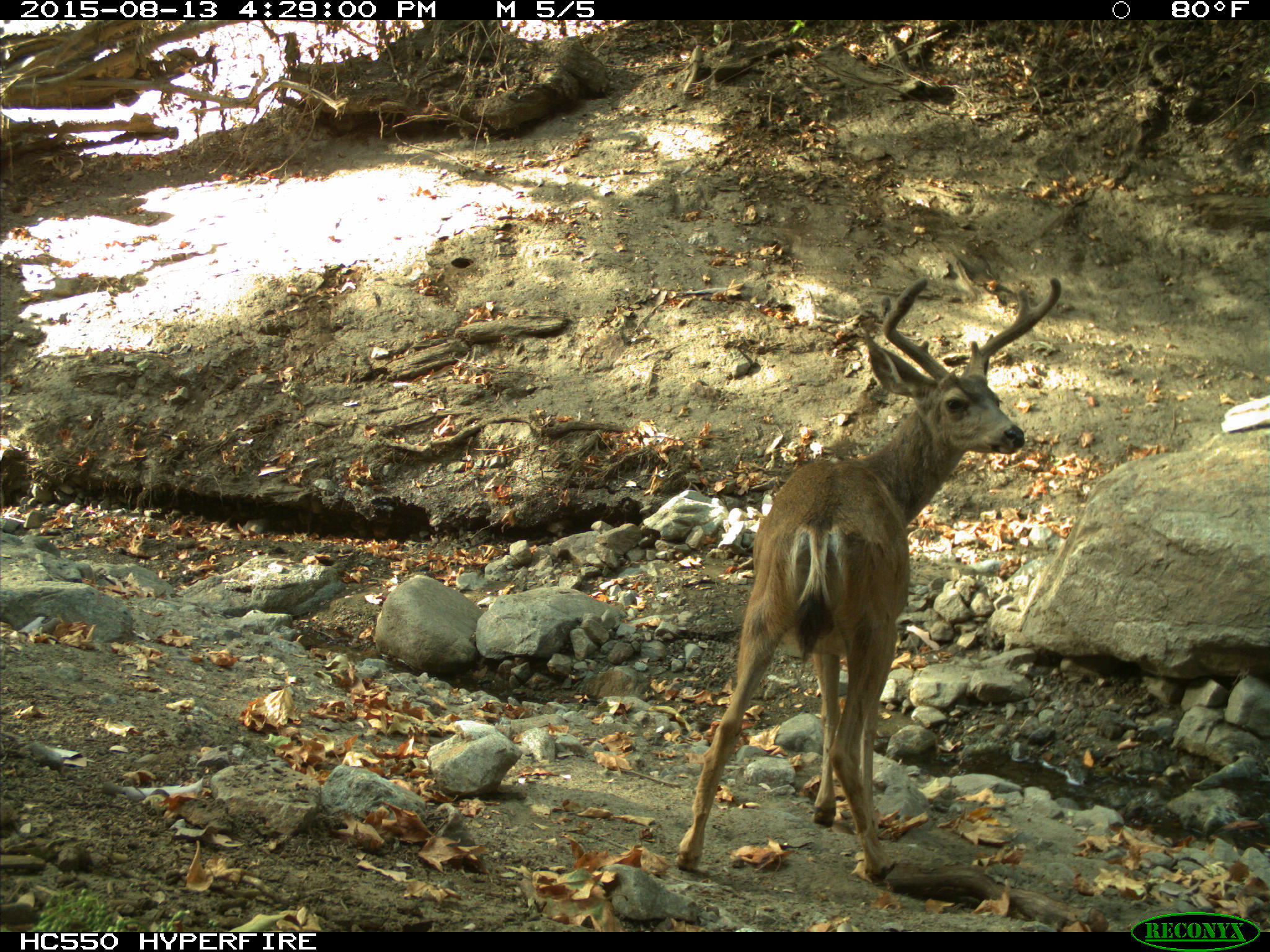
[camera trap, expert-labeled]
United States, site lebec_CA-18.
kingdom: Animalia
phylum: Chordata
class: Mammalia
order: Artiodactyla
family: Cervidae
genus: Odocoileus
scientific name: Odocoileus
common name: deer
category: unidentified deer